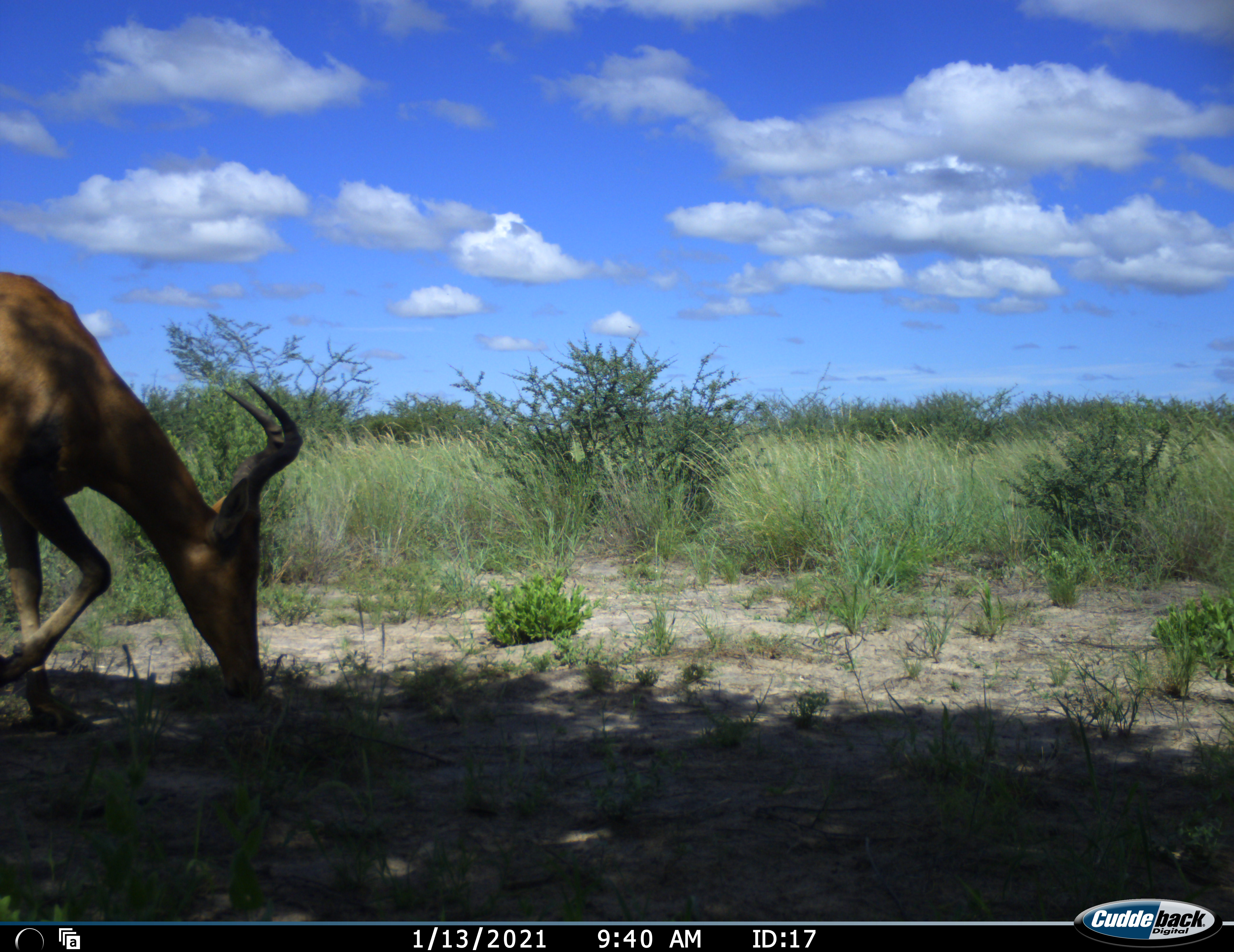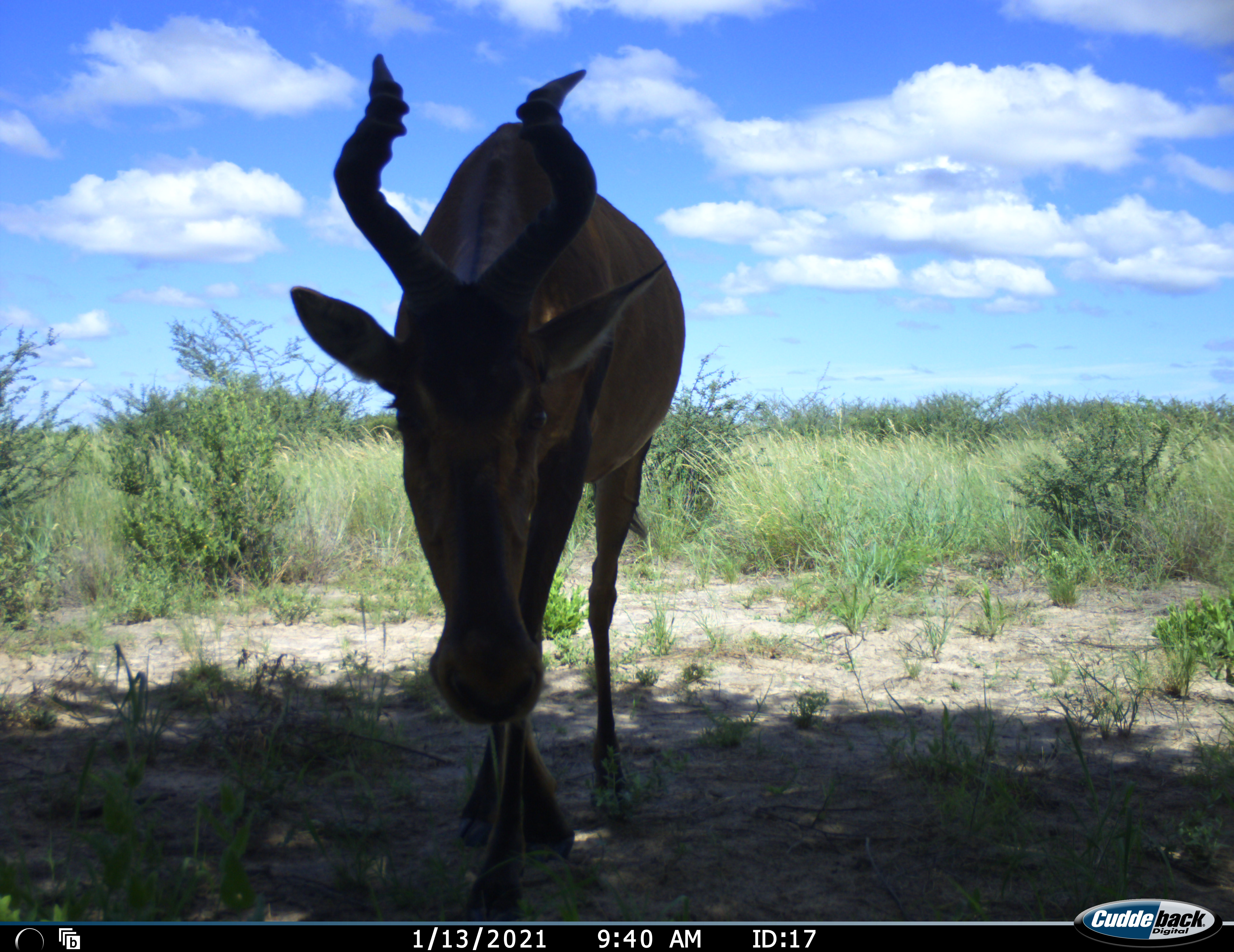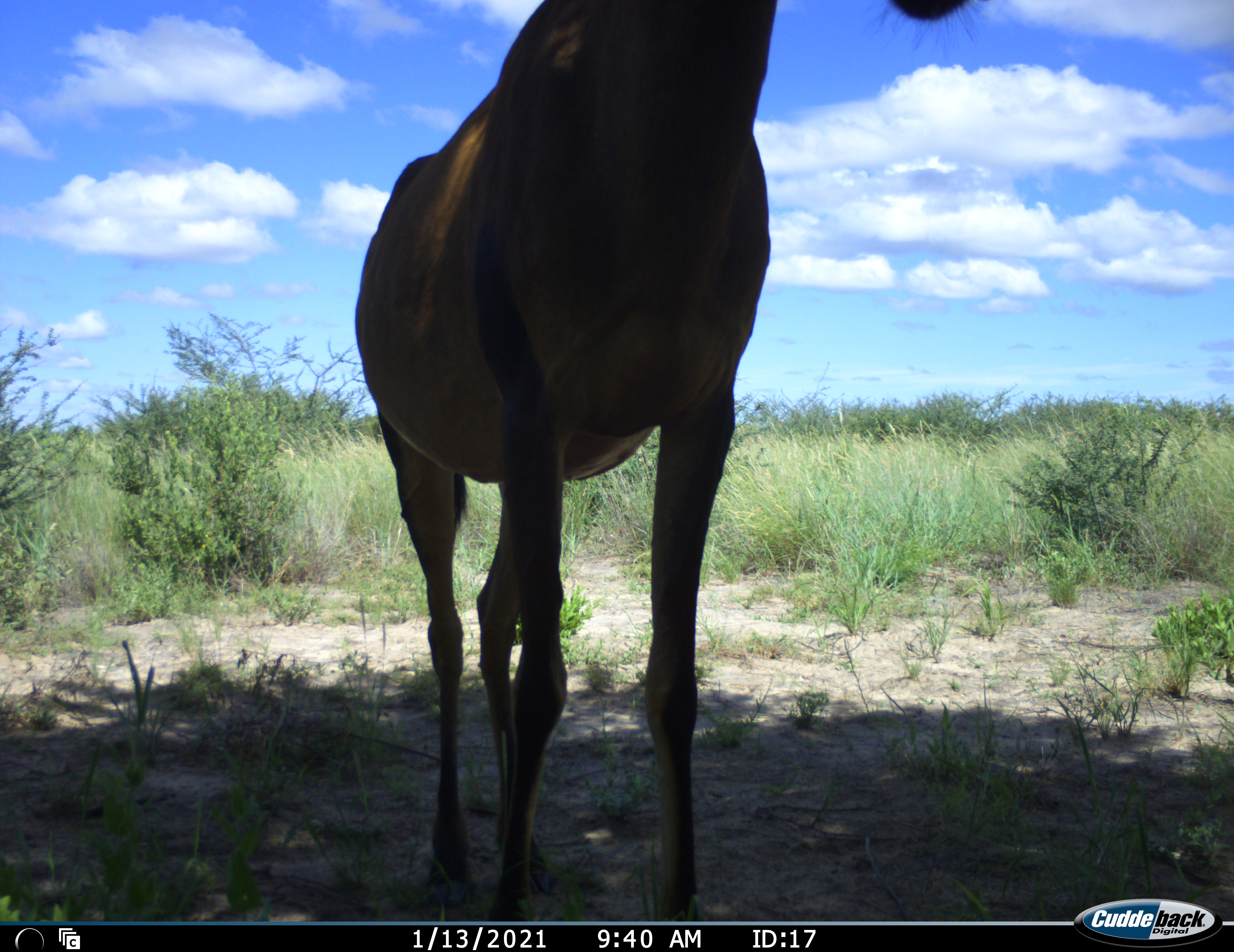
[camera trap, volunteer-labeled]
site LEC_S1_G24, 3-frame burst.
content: unidentified animal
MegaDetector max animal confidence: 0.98